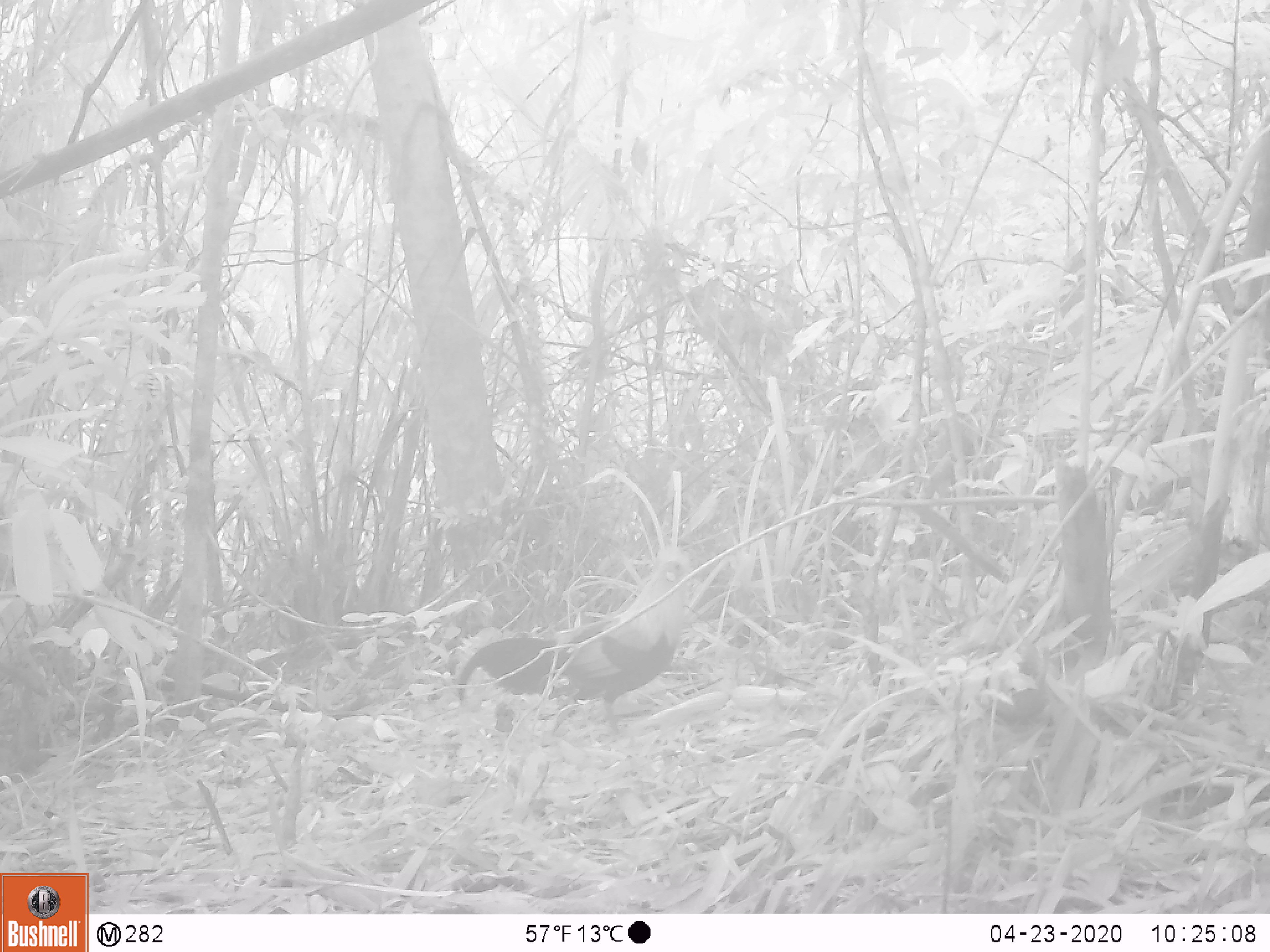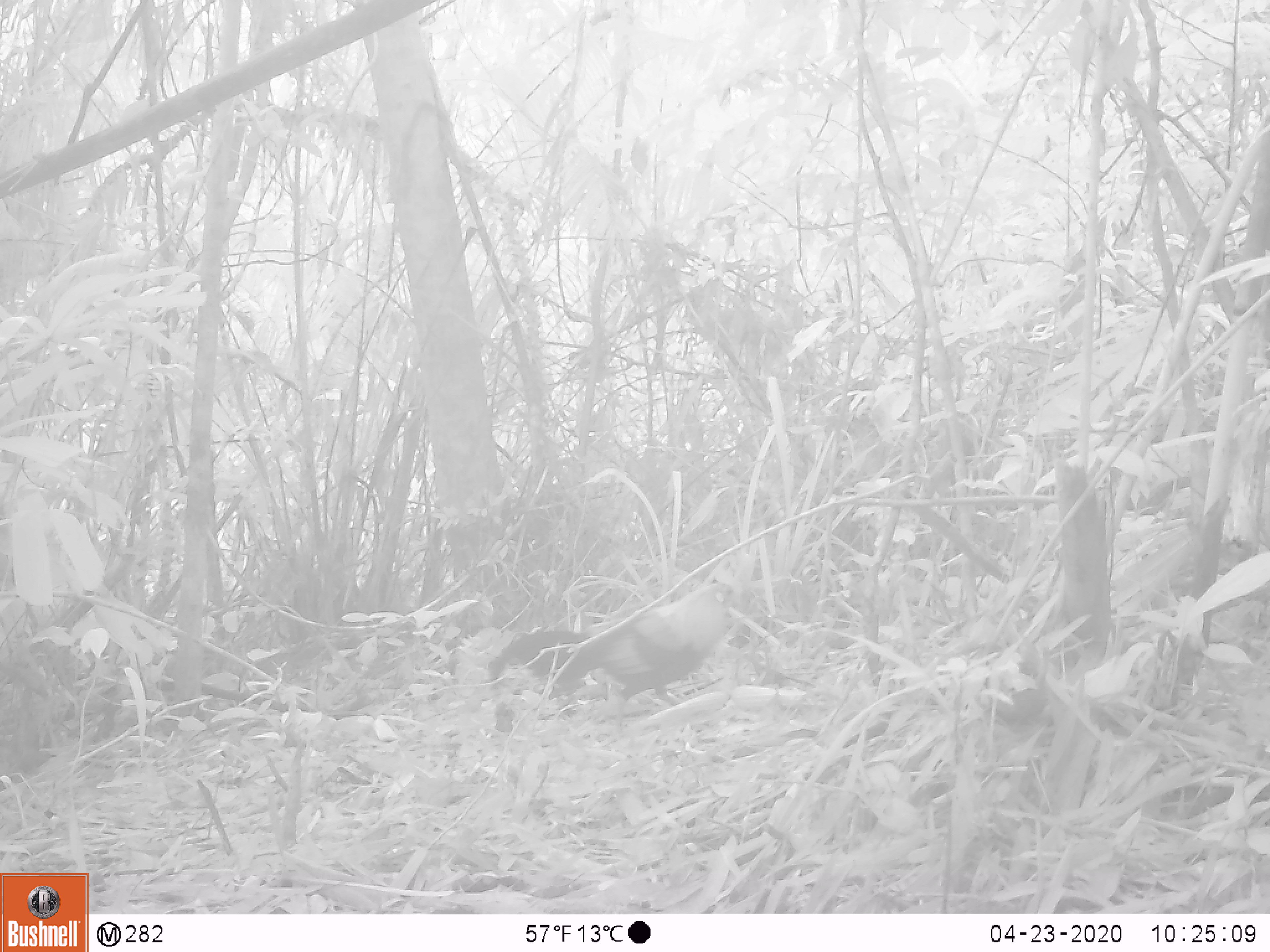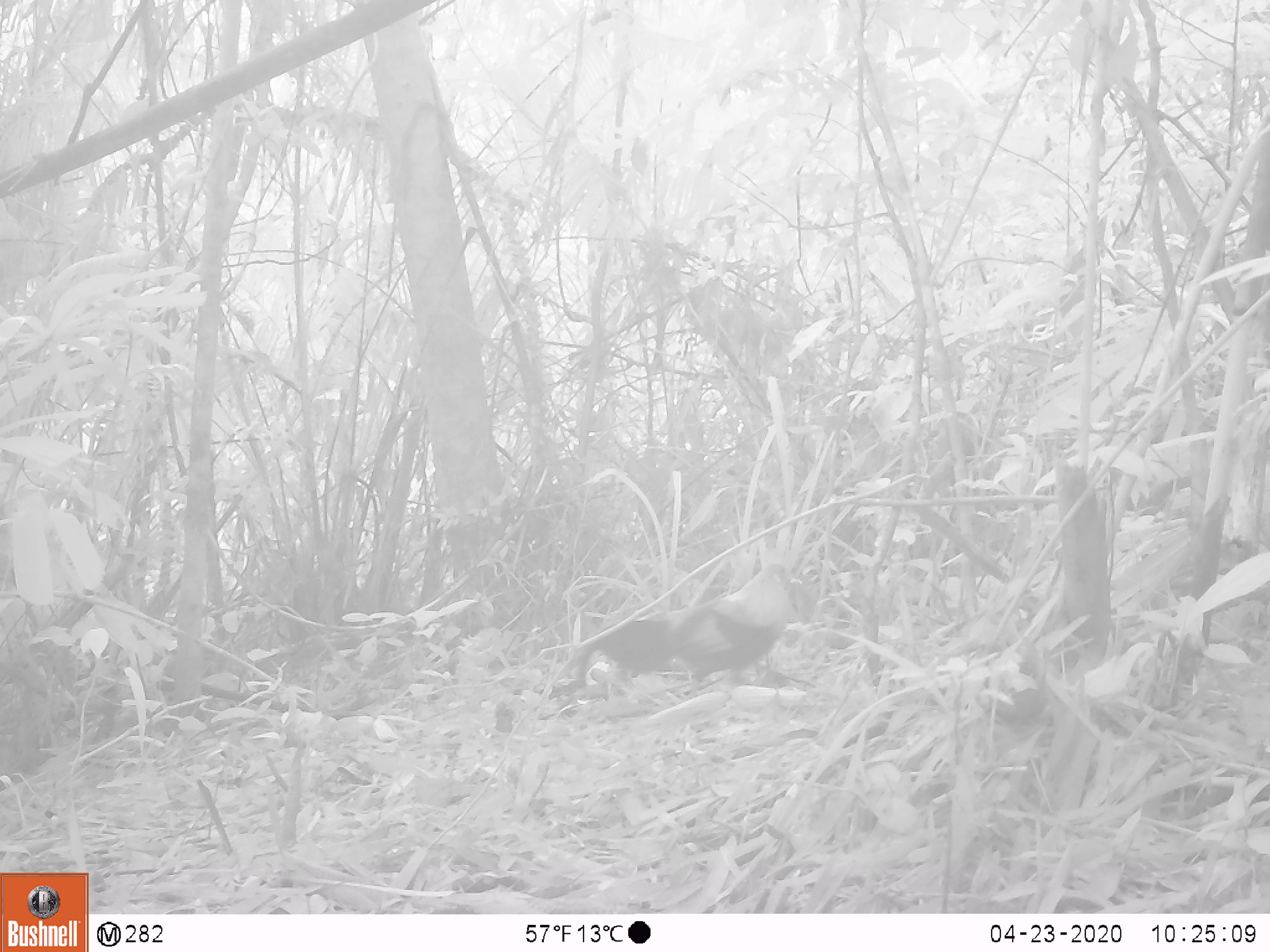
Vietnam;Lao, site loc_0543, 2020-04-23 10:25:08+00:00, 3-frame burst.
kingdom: Animalia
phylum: Chordata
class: Aves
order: Galliformes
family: Phasianidae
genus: Gallus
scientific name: Gallus gallus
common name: red junglefowl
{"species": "red junglefowl (Gallus gallus)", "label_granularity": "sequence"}